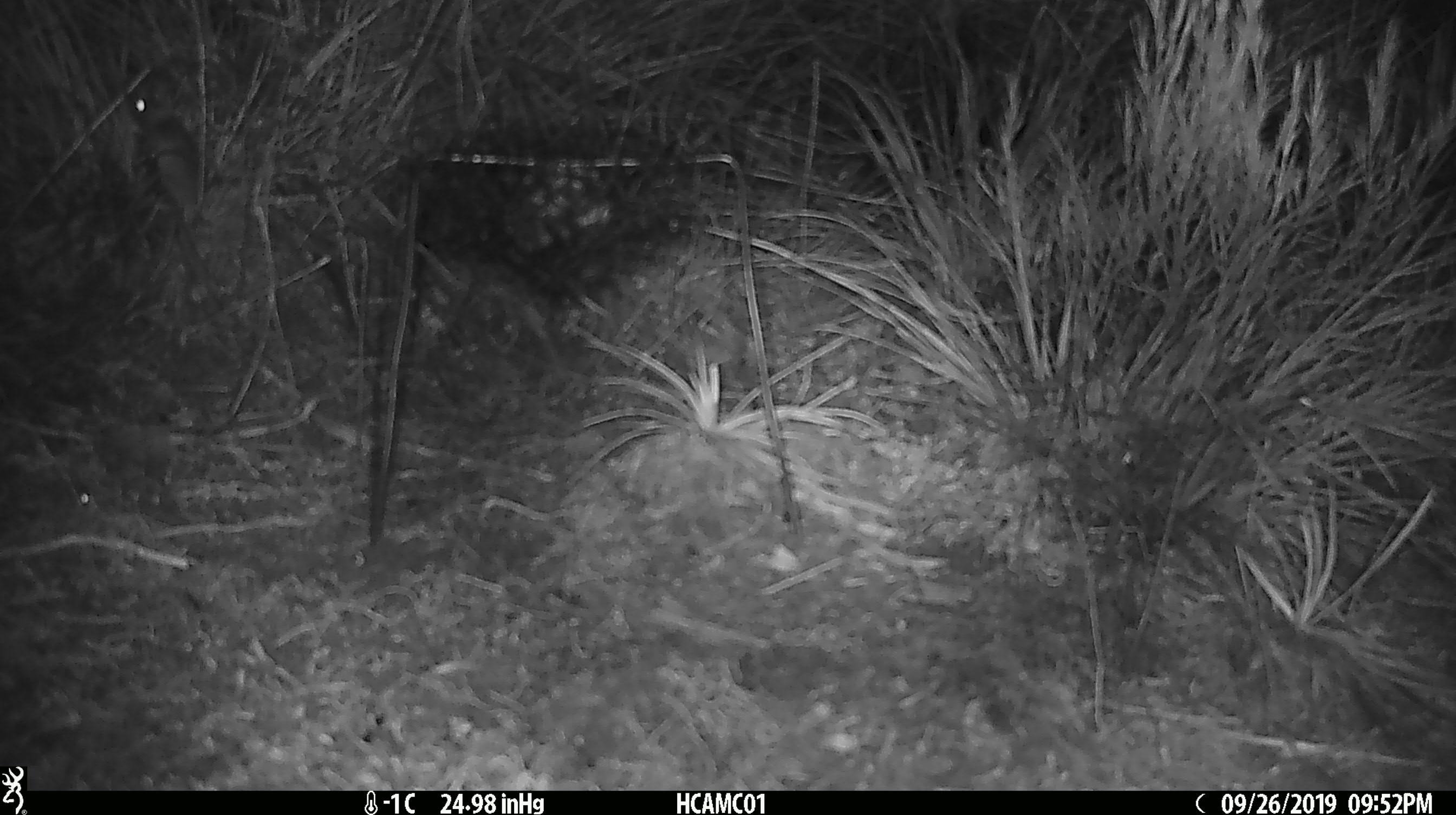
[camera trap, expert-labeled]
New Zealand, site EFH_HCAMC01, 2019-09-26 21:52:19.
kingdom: Animalia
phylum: Chordata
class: Mammalia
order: Rodentia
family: Muridae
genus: Mus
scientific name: Mus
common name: mouse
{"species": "mouse (Mus)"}